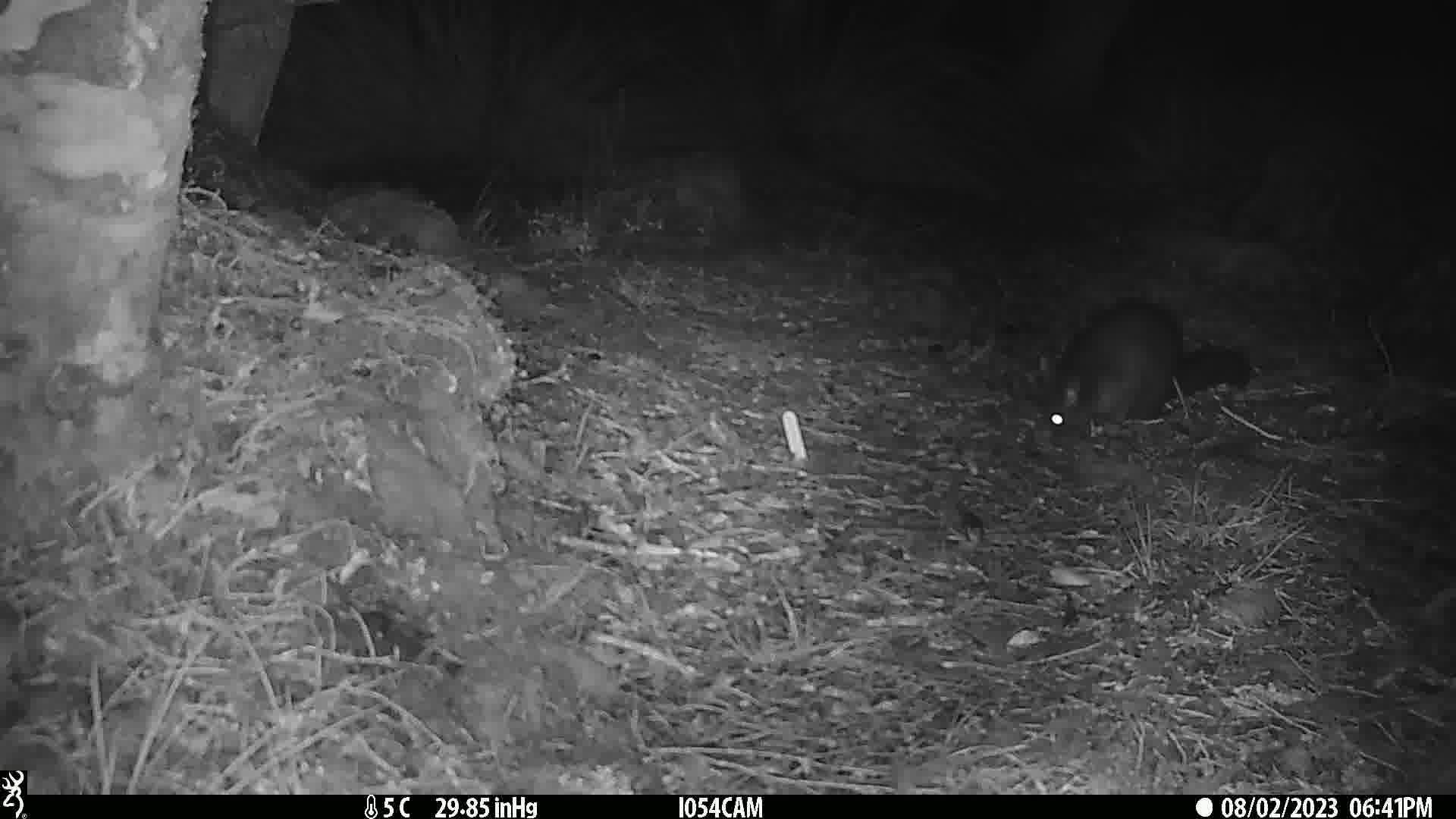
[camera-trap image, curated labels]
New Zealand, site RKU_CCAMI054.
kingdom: Animalia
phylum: Chordata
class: Mammalia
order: Diprotodontia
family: Phalangeridae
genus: Trichosurus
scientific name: Trichosurus vulpecula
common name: common brushtail possum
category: possum